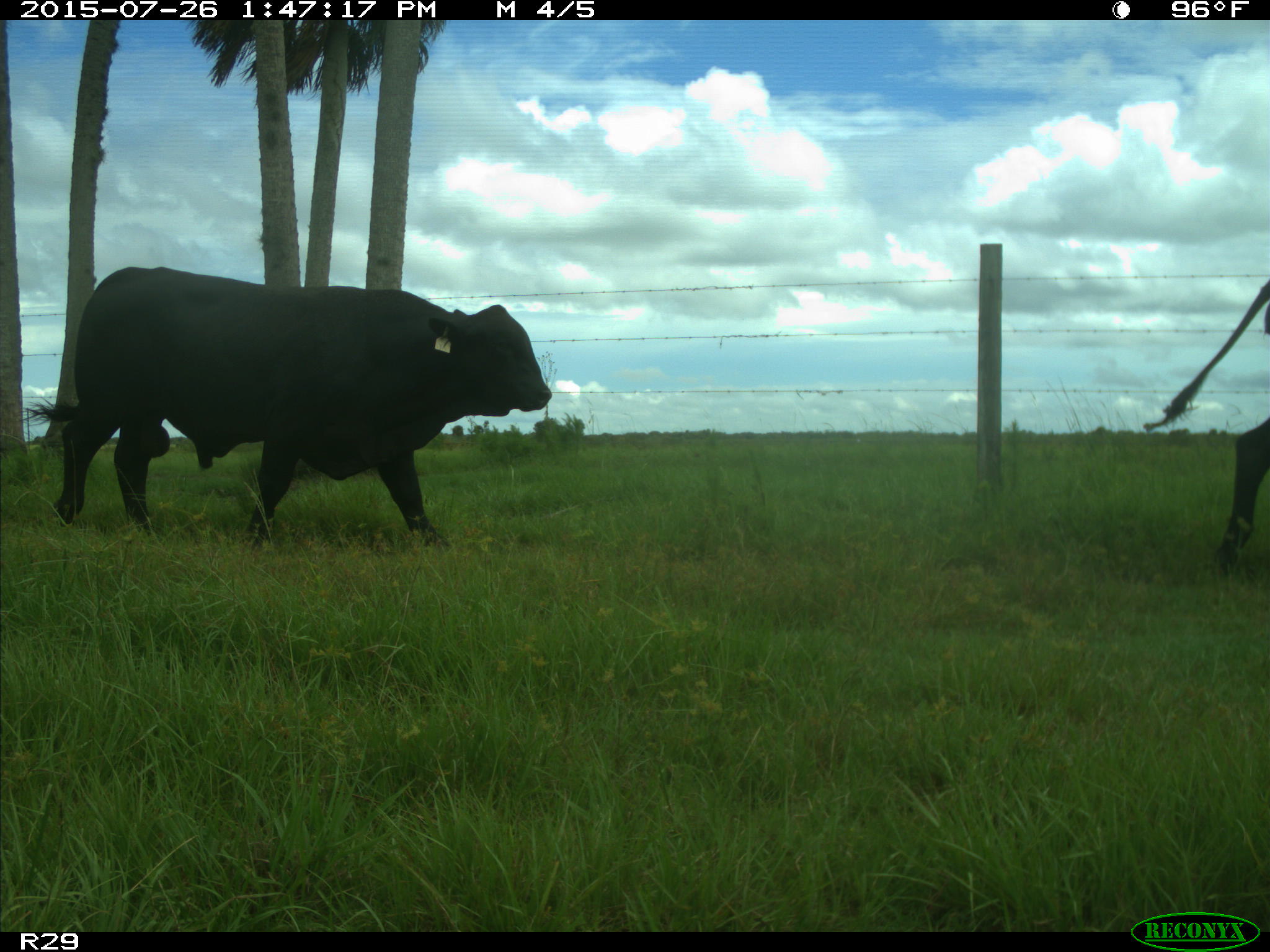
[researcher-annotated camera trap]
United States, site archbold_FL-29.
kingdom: Animalia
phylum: Chordata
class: Mammalia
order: Artiodactyla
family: Bovidae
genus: Bos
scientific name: Bos taurus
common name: domestic cow